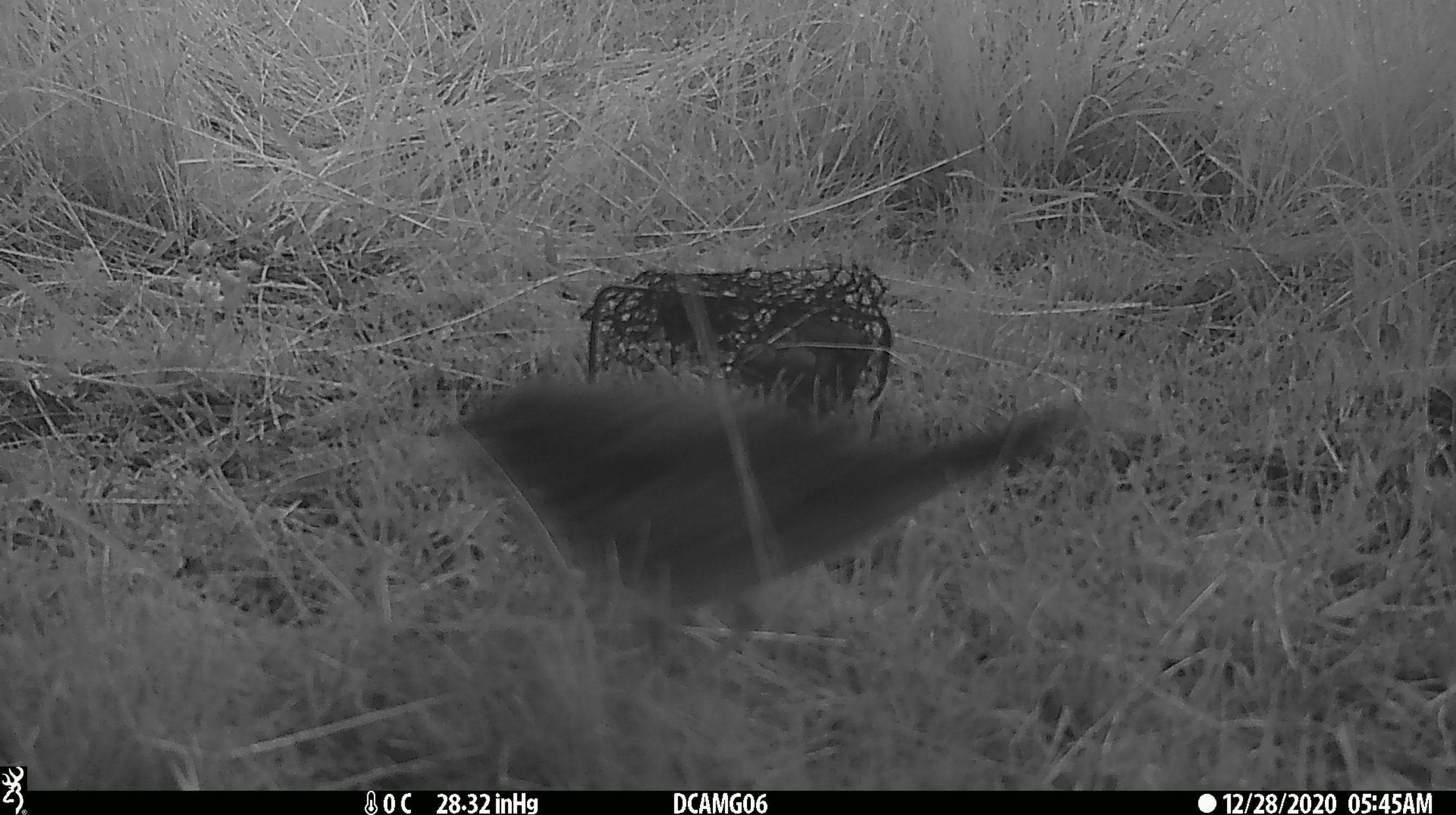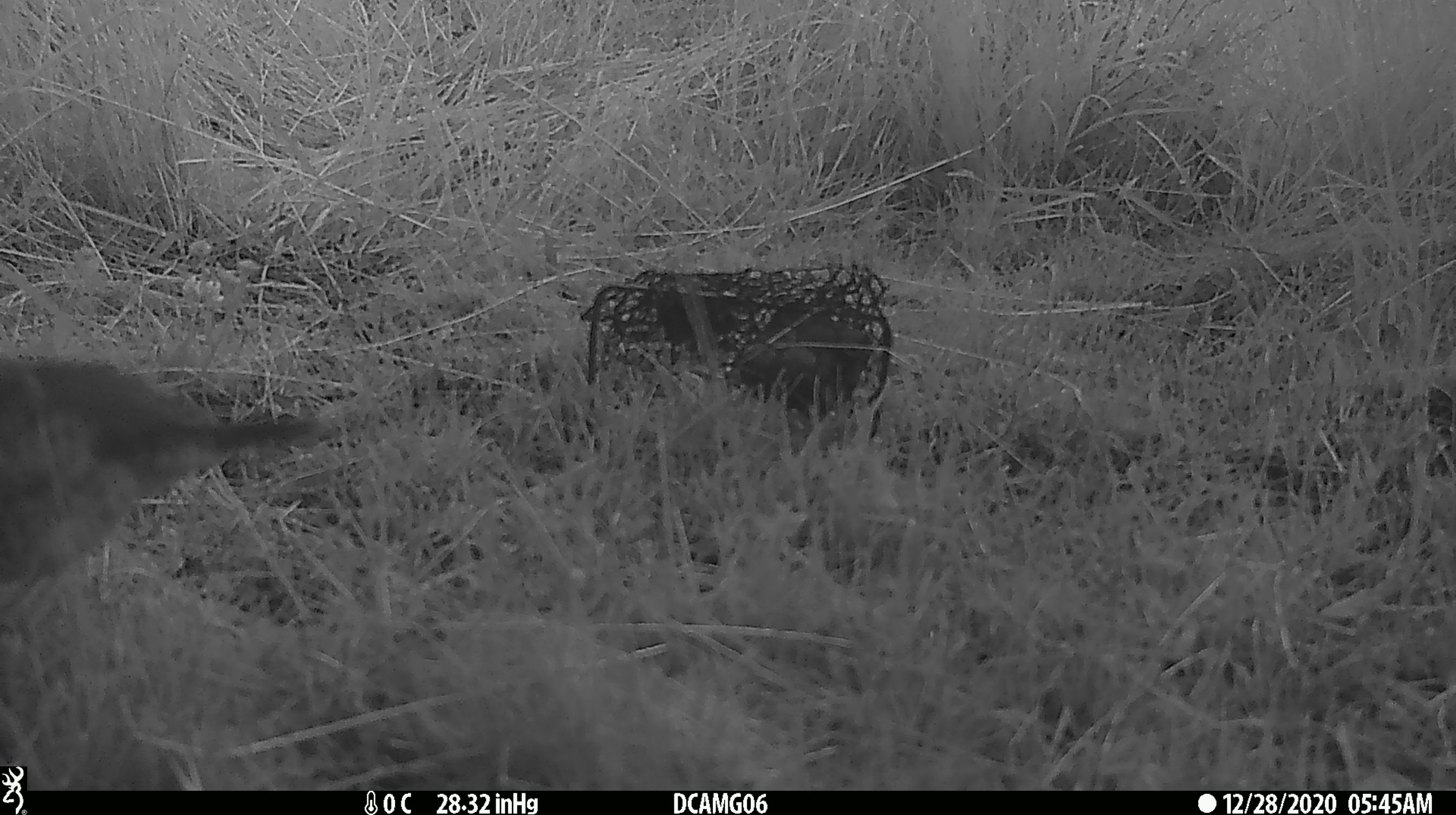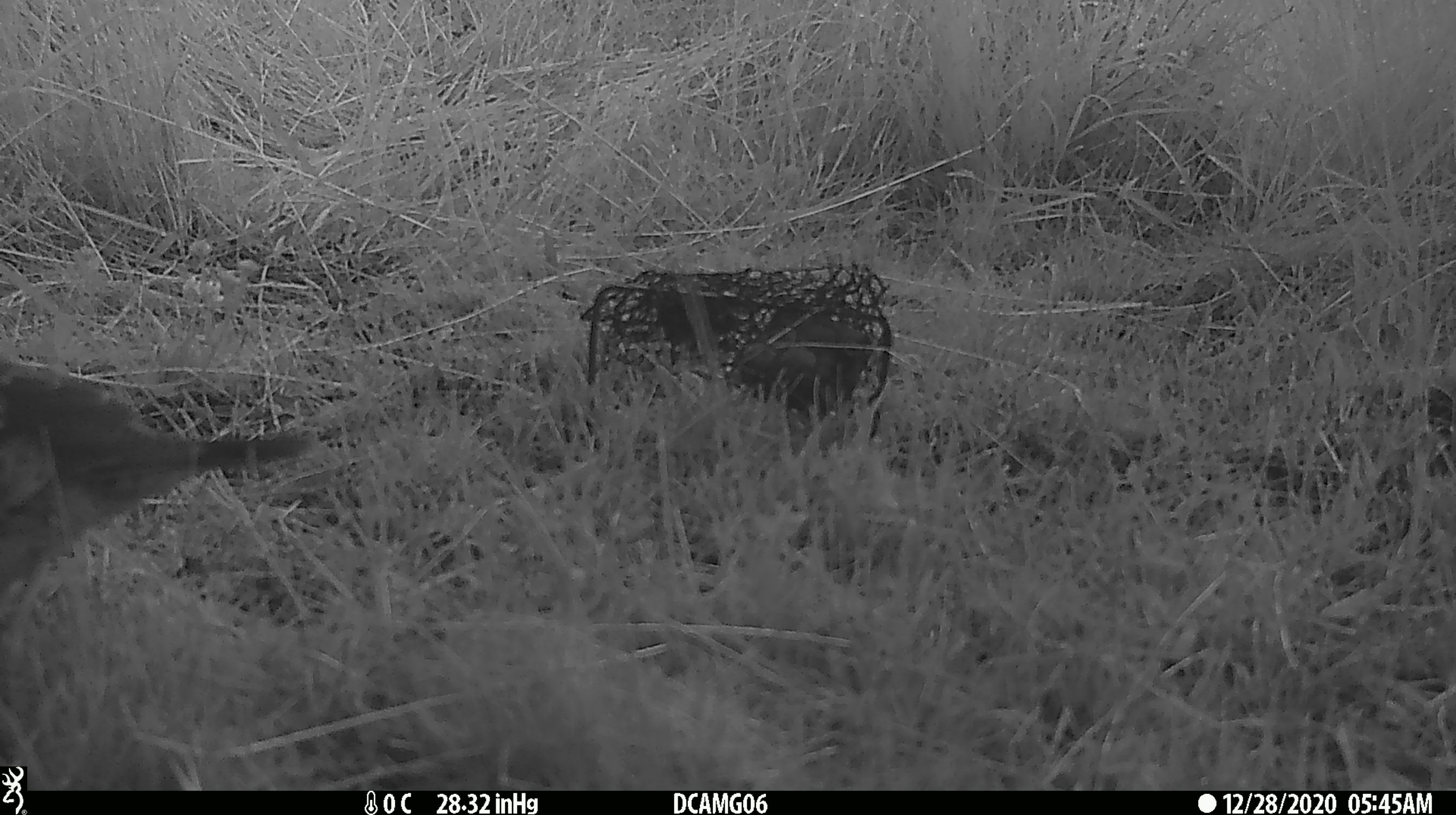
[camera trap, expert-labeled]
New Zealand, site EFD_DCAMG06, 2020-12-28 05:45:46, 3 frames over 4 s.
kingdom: Animalia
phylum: Chordata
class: Aves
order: Passeriformes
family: Turdidae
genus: Turdus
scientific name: Turdus philomelos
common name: song thrush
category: thrush